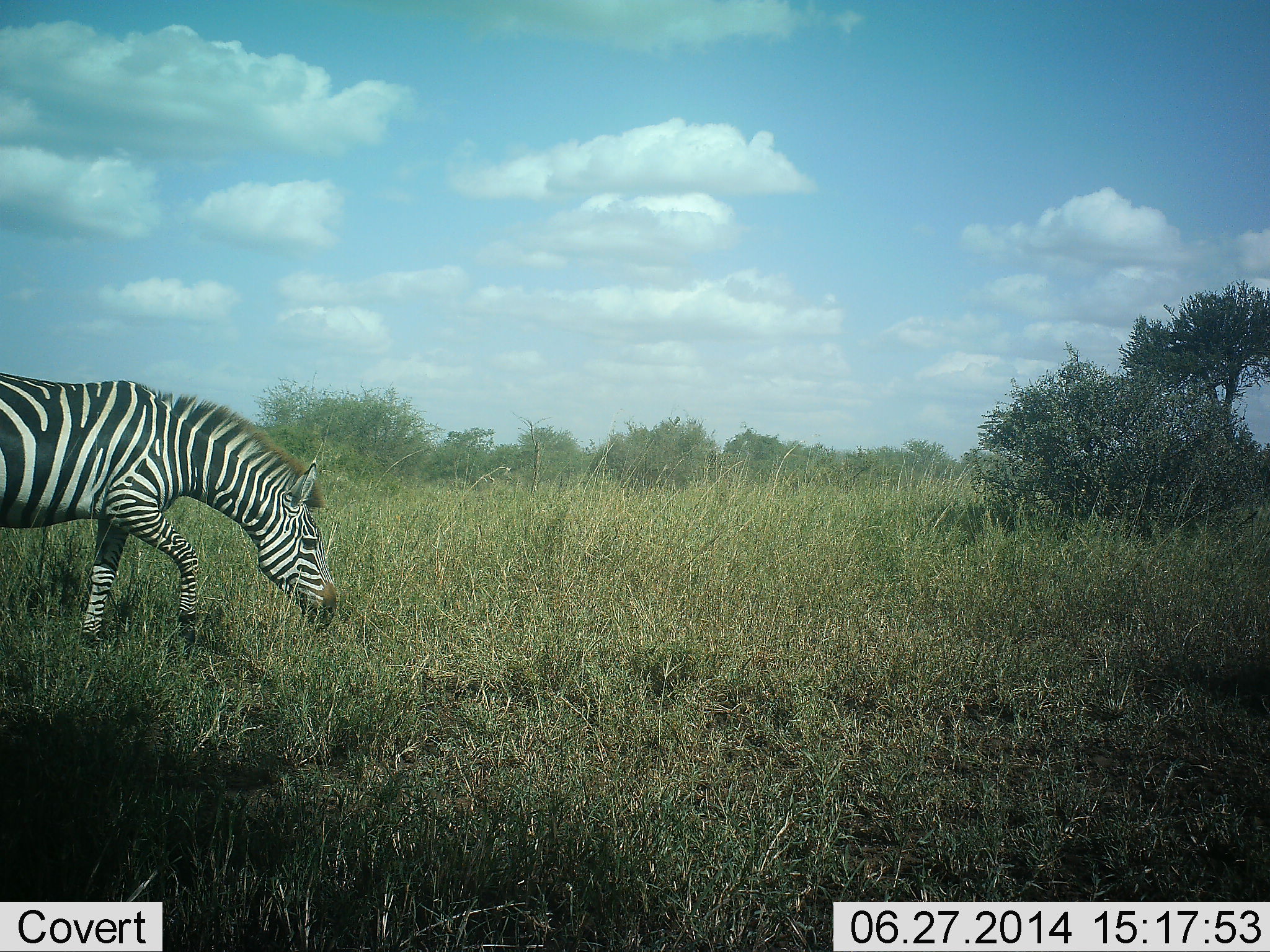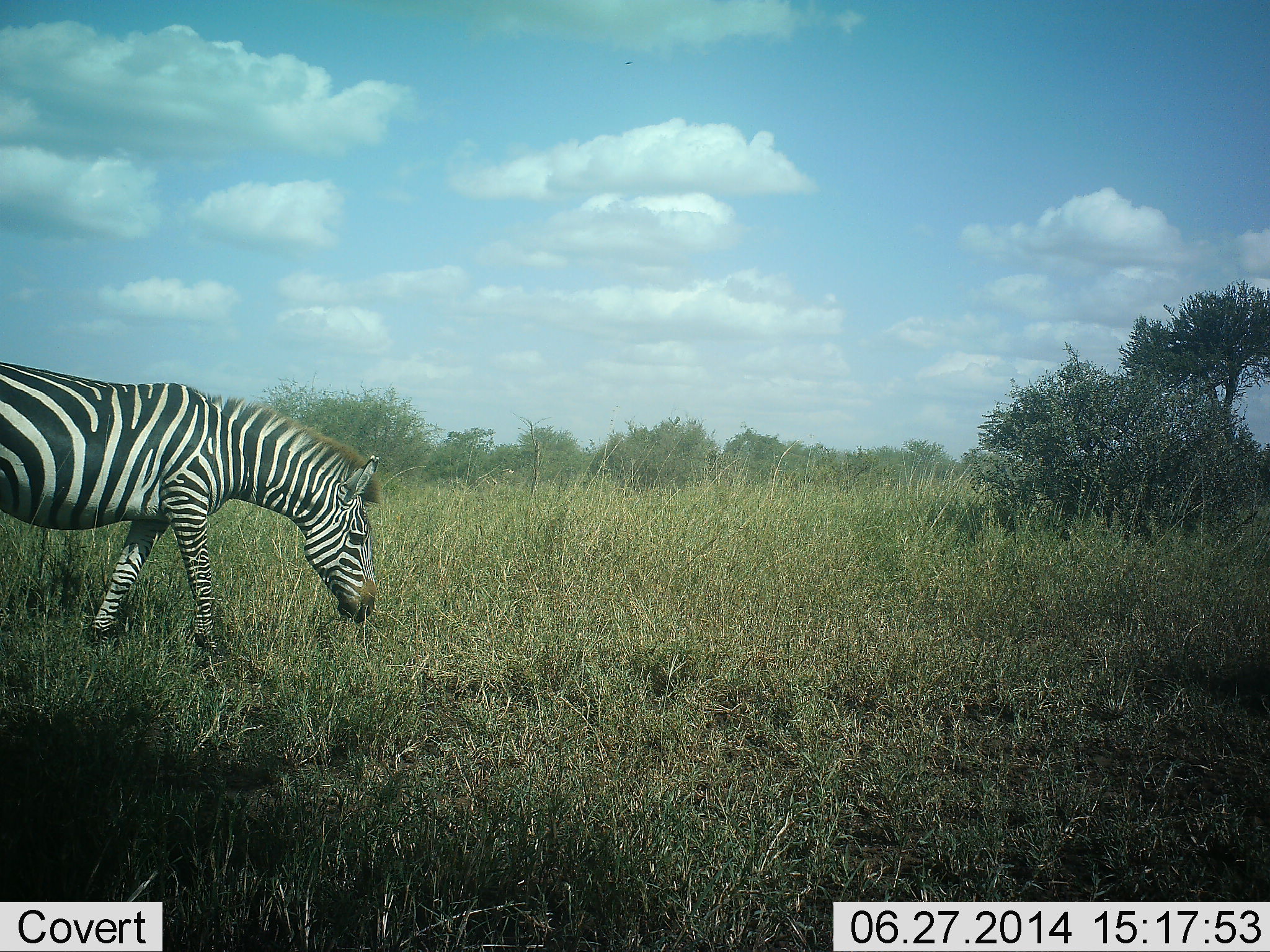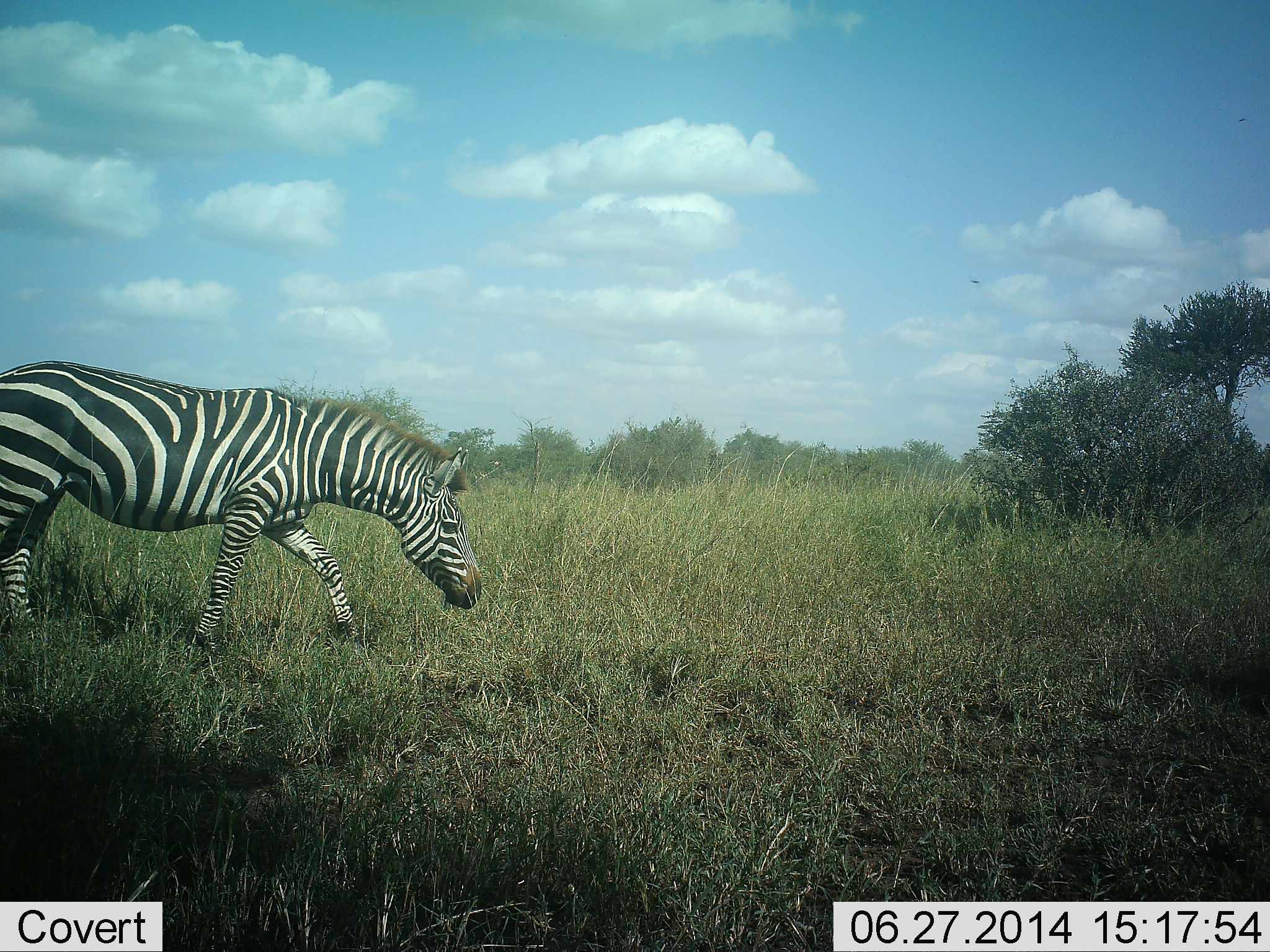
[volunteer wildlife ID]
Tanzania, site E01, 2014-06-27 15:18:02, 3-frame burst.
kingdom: Animalia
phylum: Chordata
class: Mammalia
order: Perissodactyla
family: Equidae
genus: Equus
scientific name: Equus quagga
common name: plains zebra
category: zebra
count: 1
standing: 0%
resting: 0%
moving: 80%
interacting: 0%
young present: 0%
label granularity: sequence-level